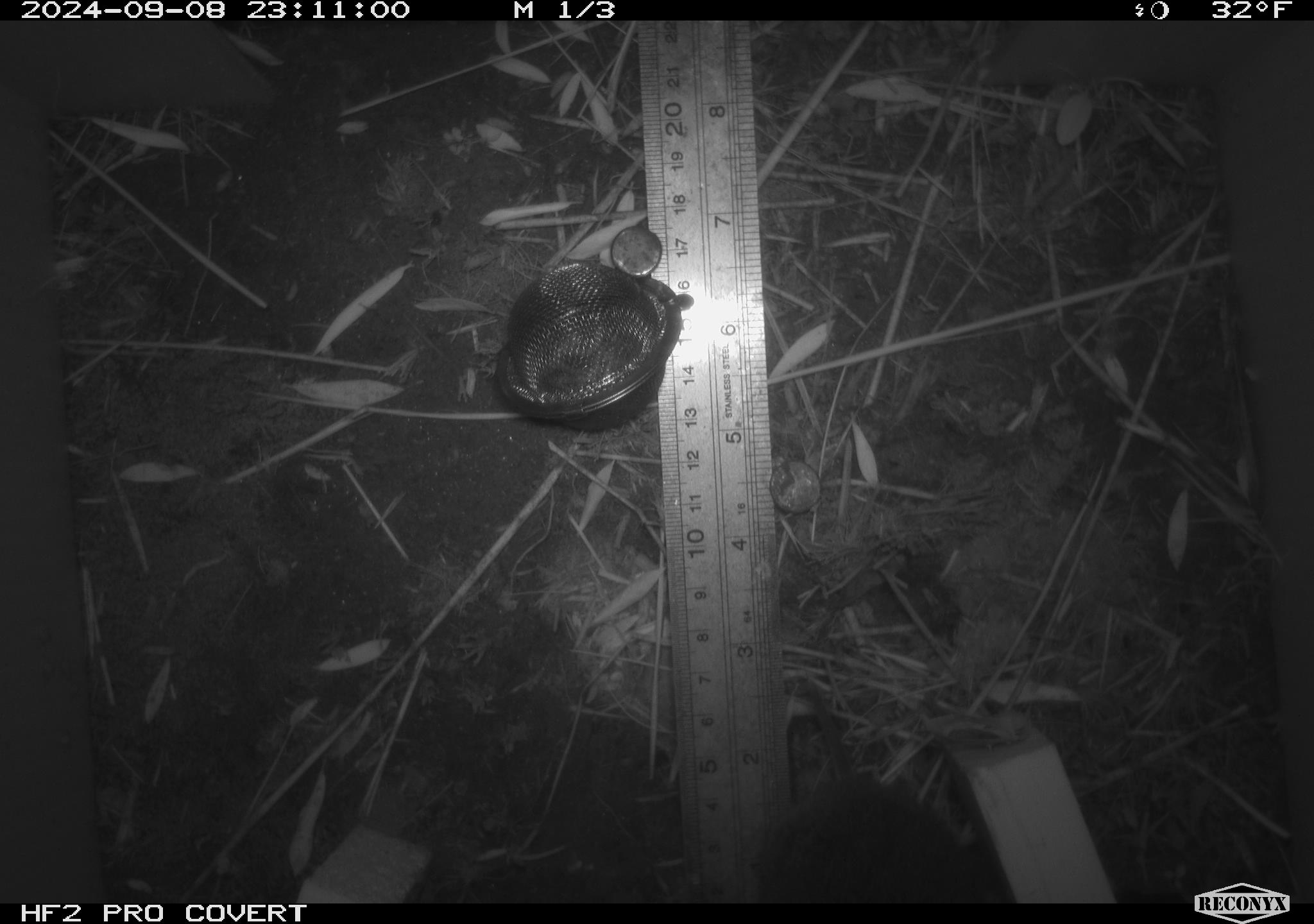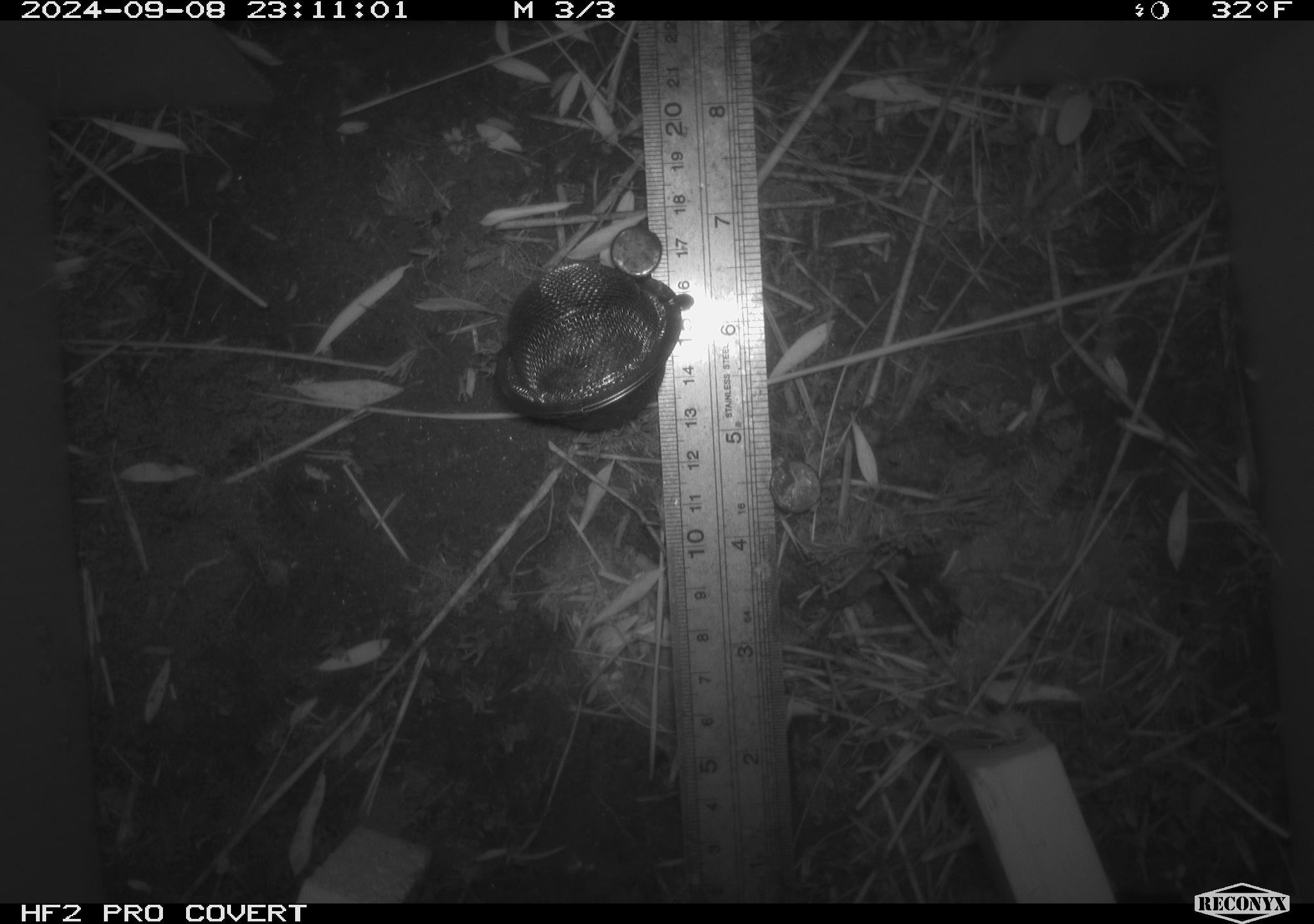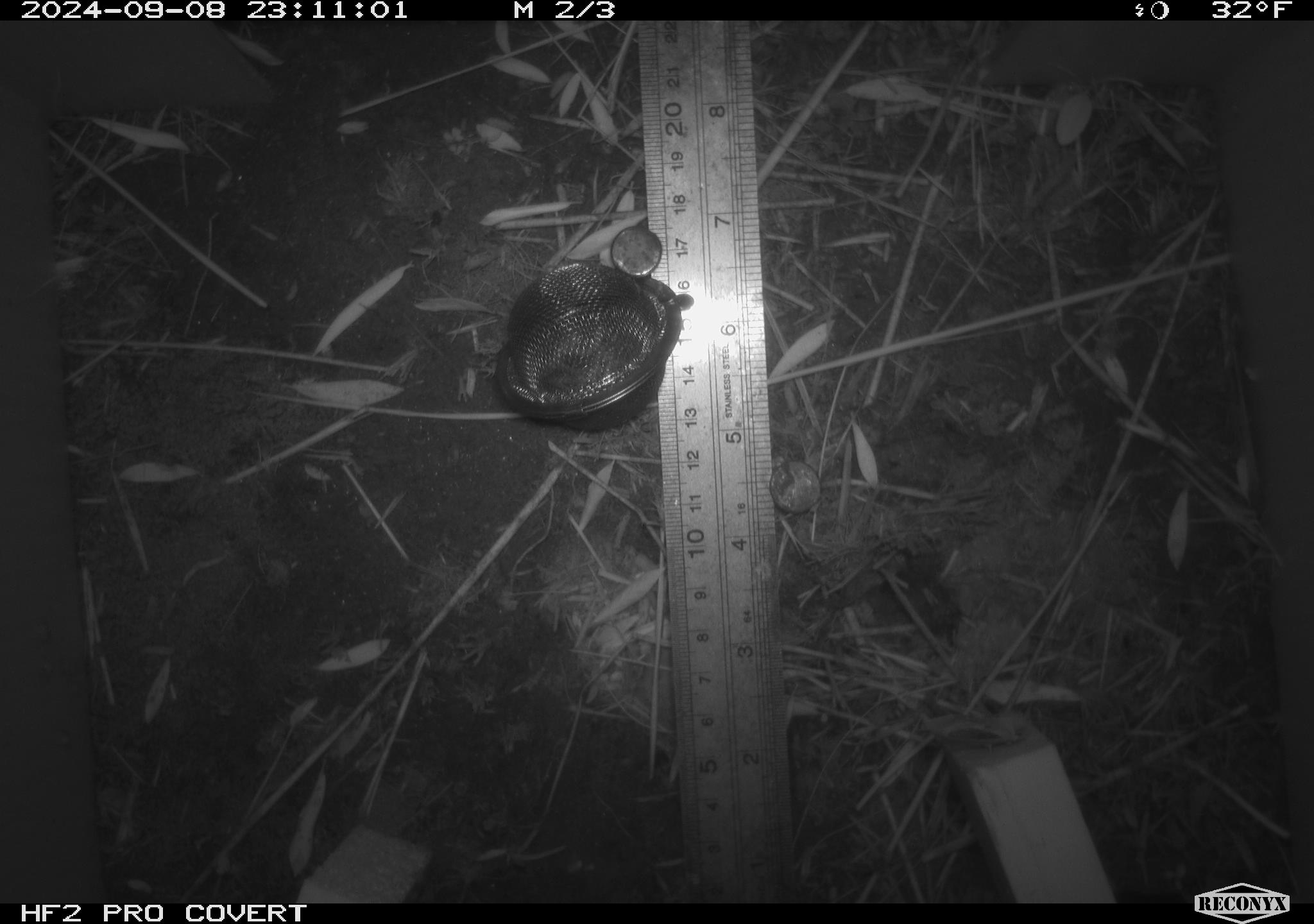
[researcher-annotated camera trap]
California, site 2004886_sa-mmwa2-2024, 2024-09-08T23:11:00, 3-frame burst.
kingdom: Animalia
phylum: Chordata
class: Mammalia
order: Rodentia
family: Cricetidae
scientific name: Arvicolinae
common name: voles, lemmings, and muskrats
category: arvicolinae subfamily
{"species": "arvicolinae subfamily (voles, lemmings, and muskrats) (Arvicolinae)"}